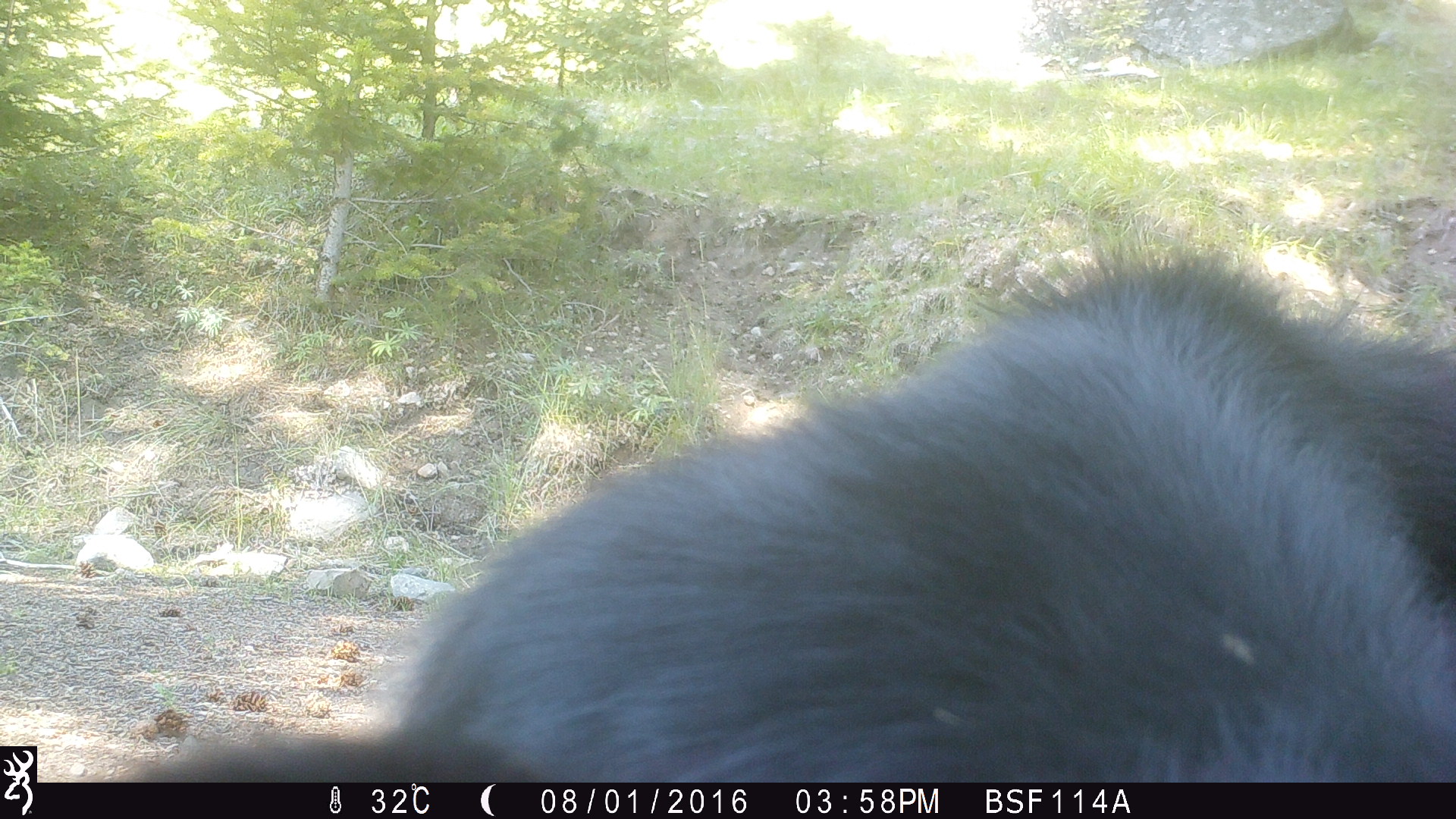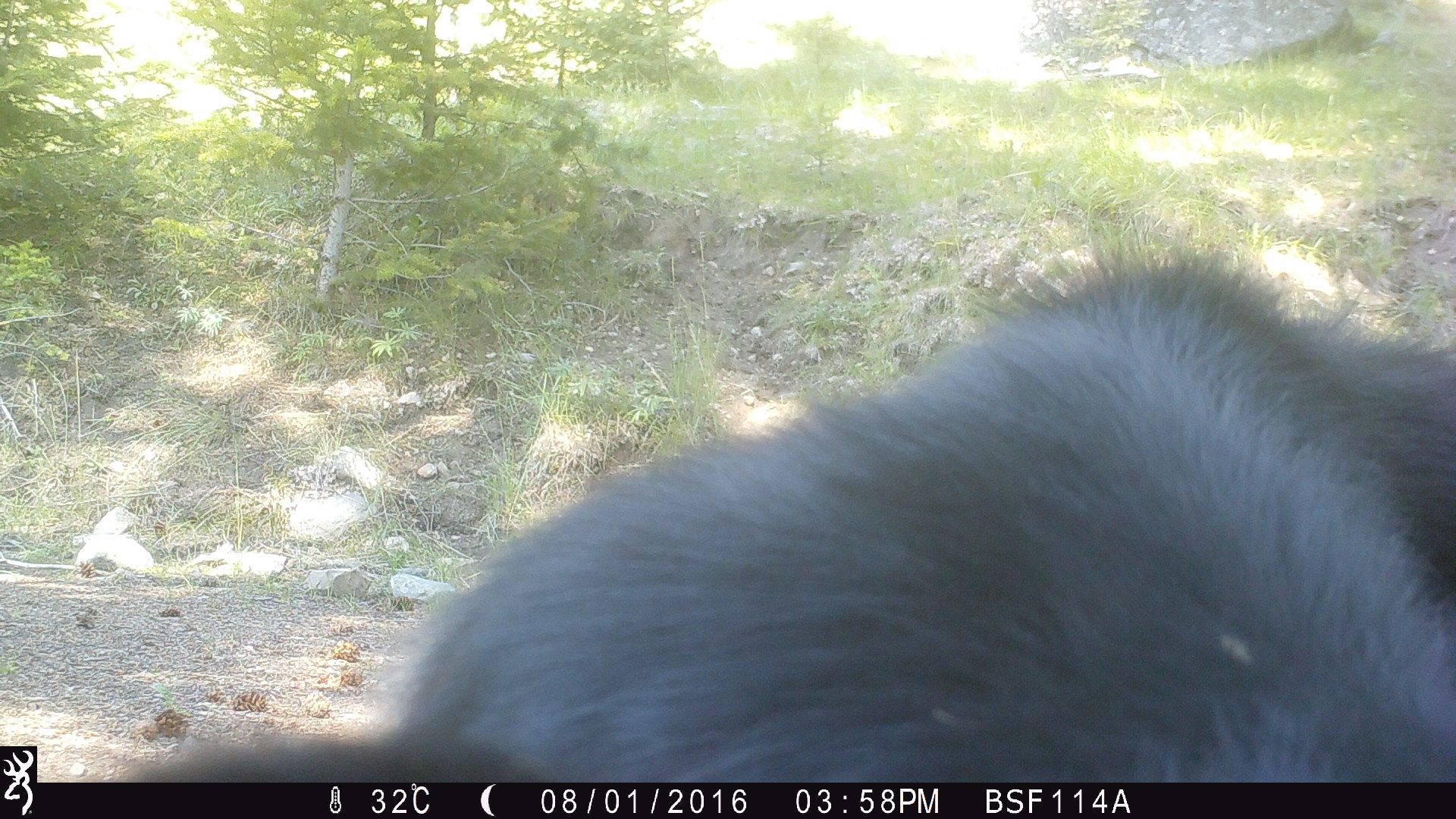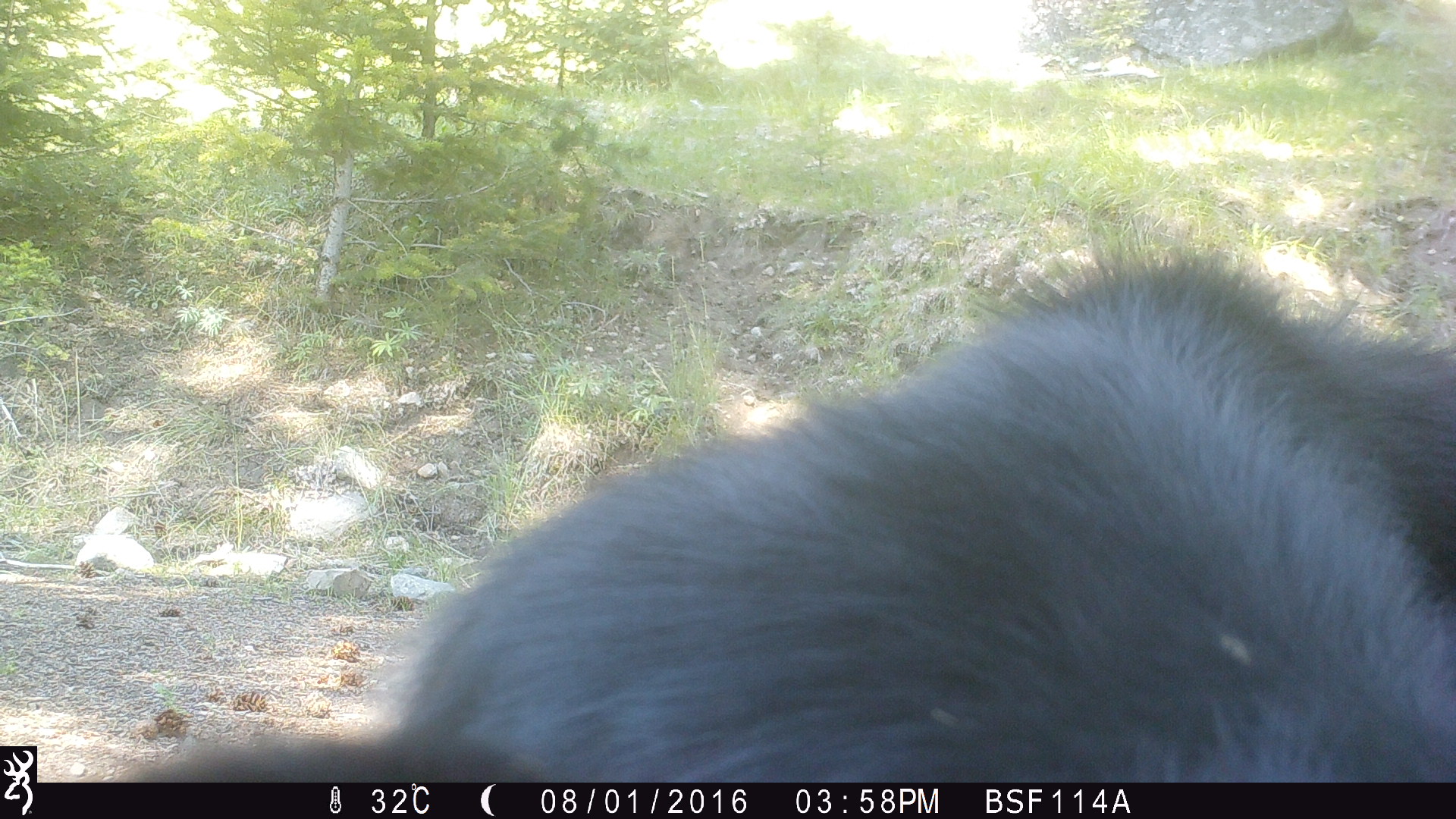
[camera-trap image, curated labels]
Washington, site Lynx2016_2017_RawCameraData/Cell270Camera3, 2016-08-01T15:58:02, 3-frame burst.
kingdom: Animalia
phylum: Chordata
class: Mammalia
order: Artiodactyla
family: Bovidae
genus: Bos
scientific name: Bos taurus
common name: domestic cattle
Domestic cattle (Bos taurus). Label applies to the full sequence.